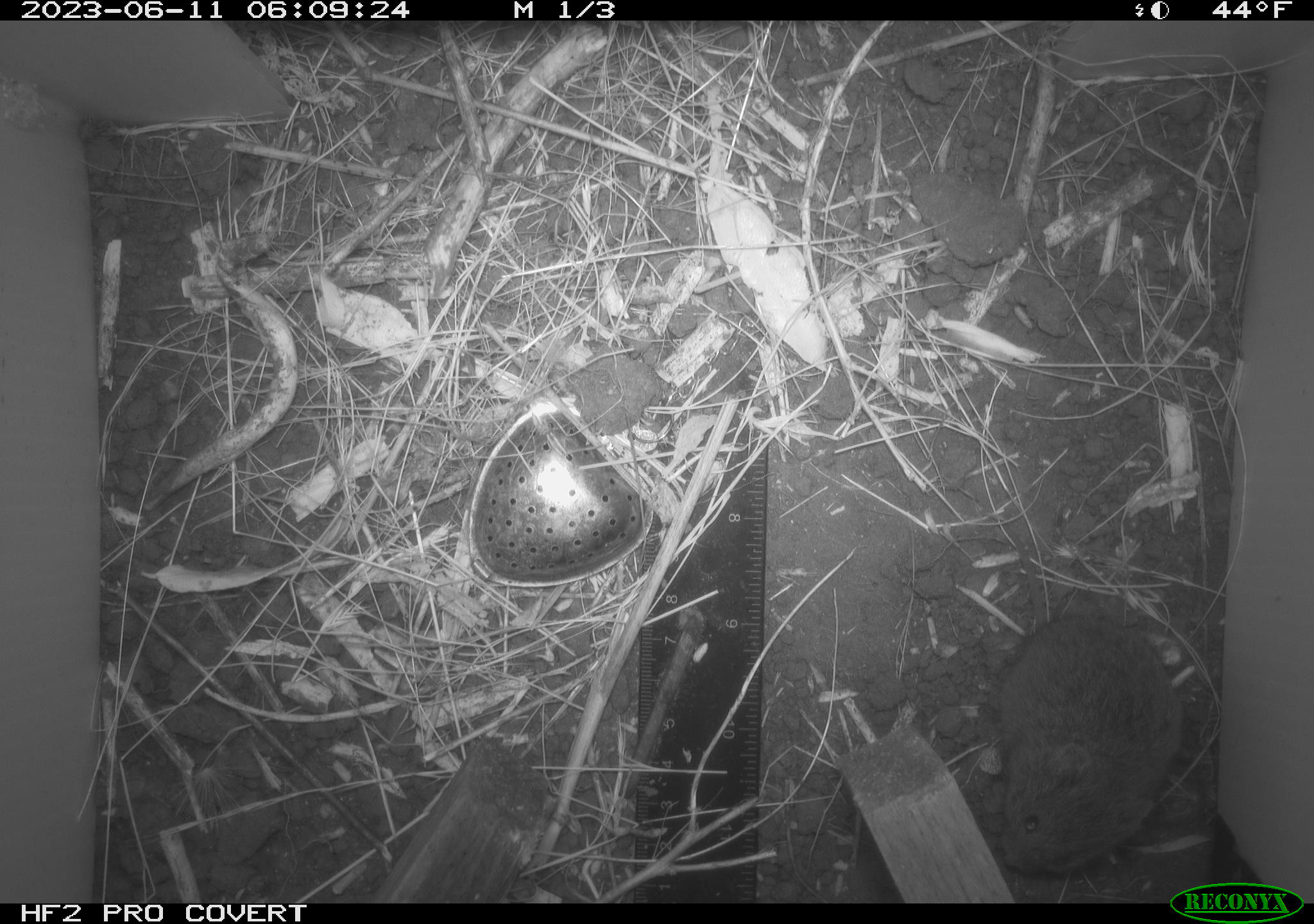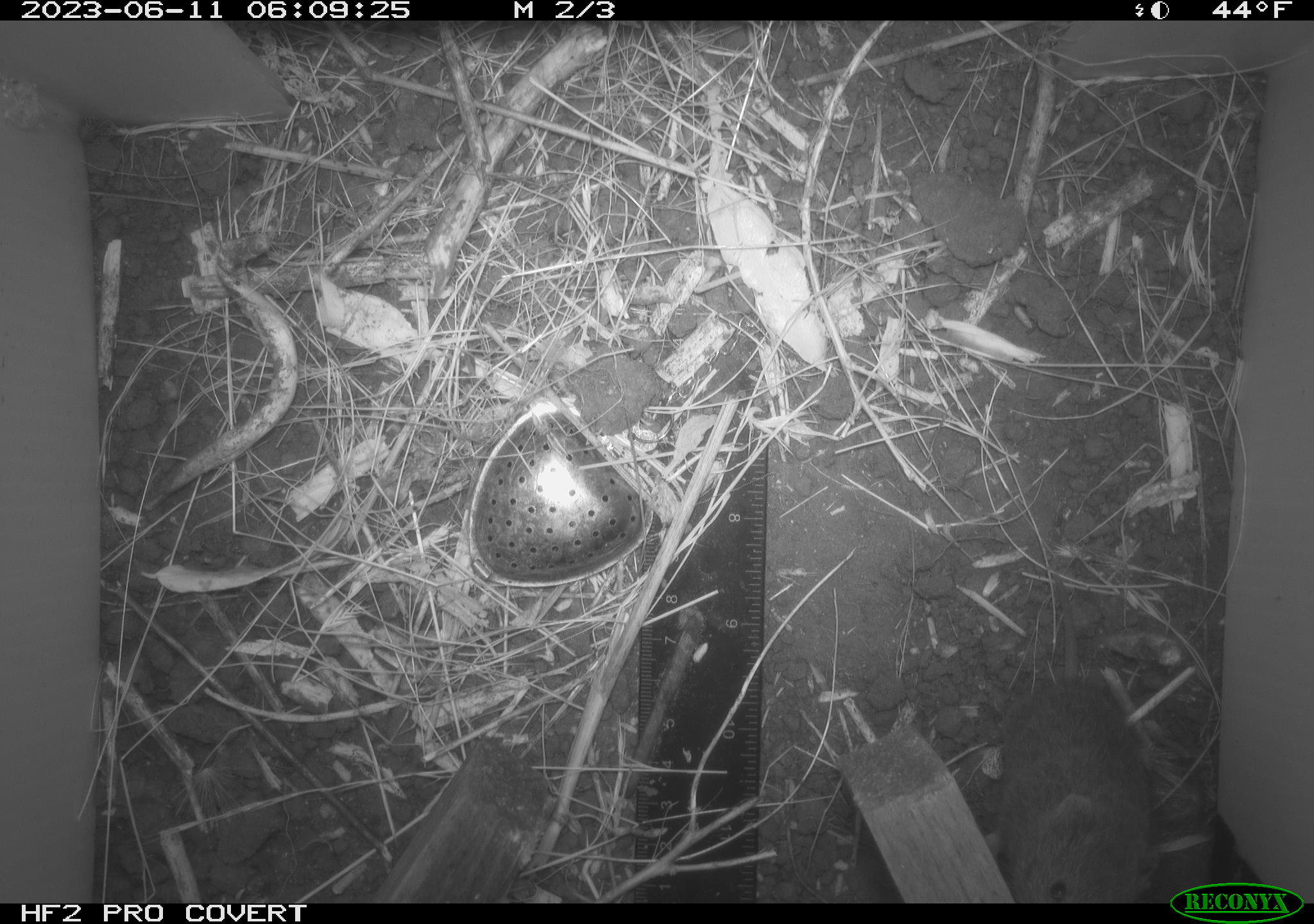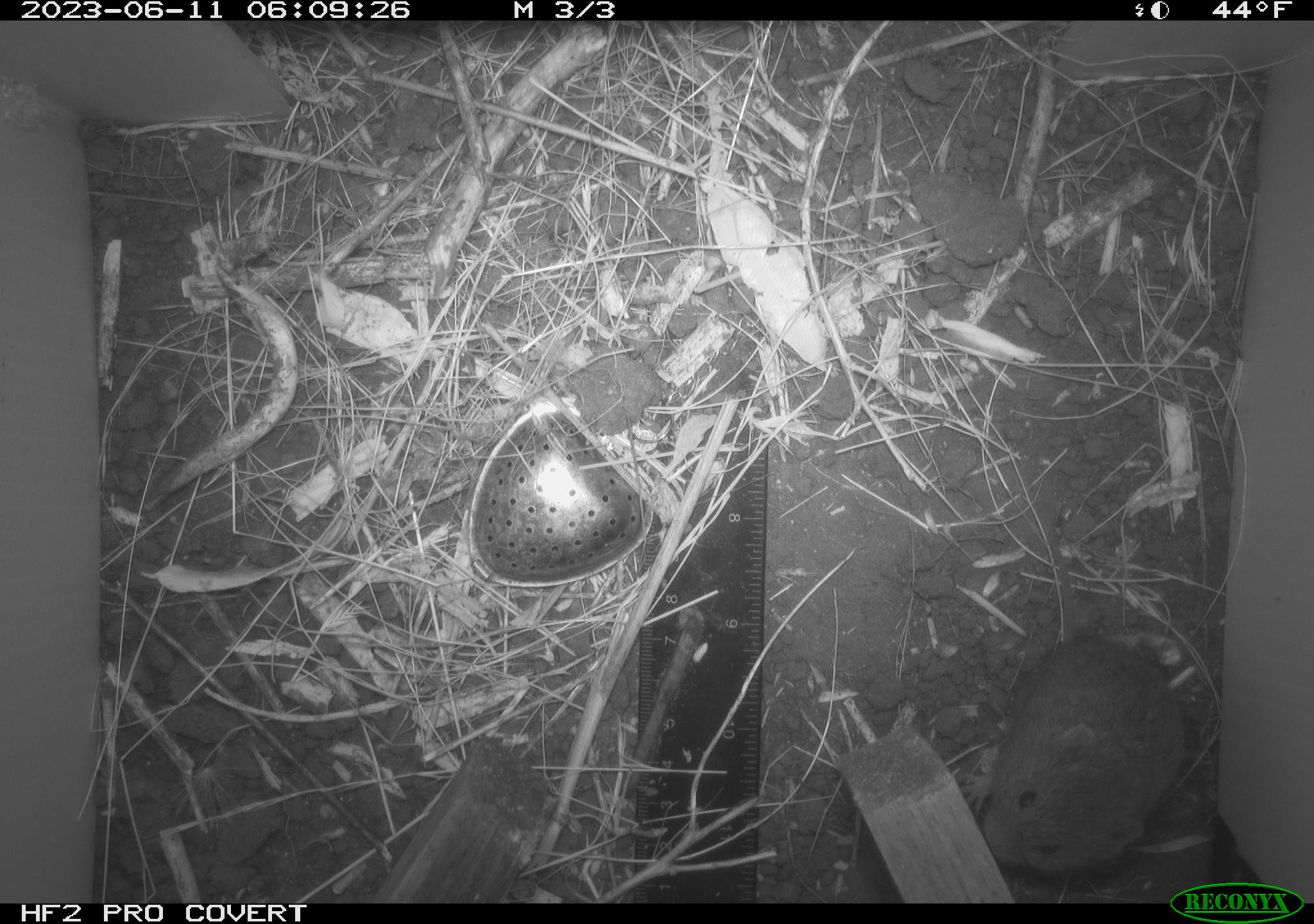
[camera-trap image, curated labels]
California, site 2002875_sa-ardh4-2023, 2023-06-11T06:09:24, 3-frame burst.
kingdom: Animalia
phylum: Chordata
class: Mammalia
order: Rodentia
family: Cricetidae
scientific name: Arvicolinae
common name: voles, lemmings, and muskrats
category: arvicolinae subfamily